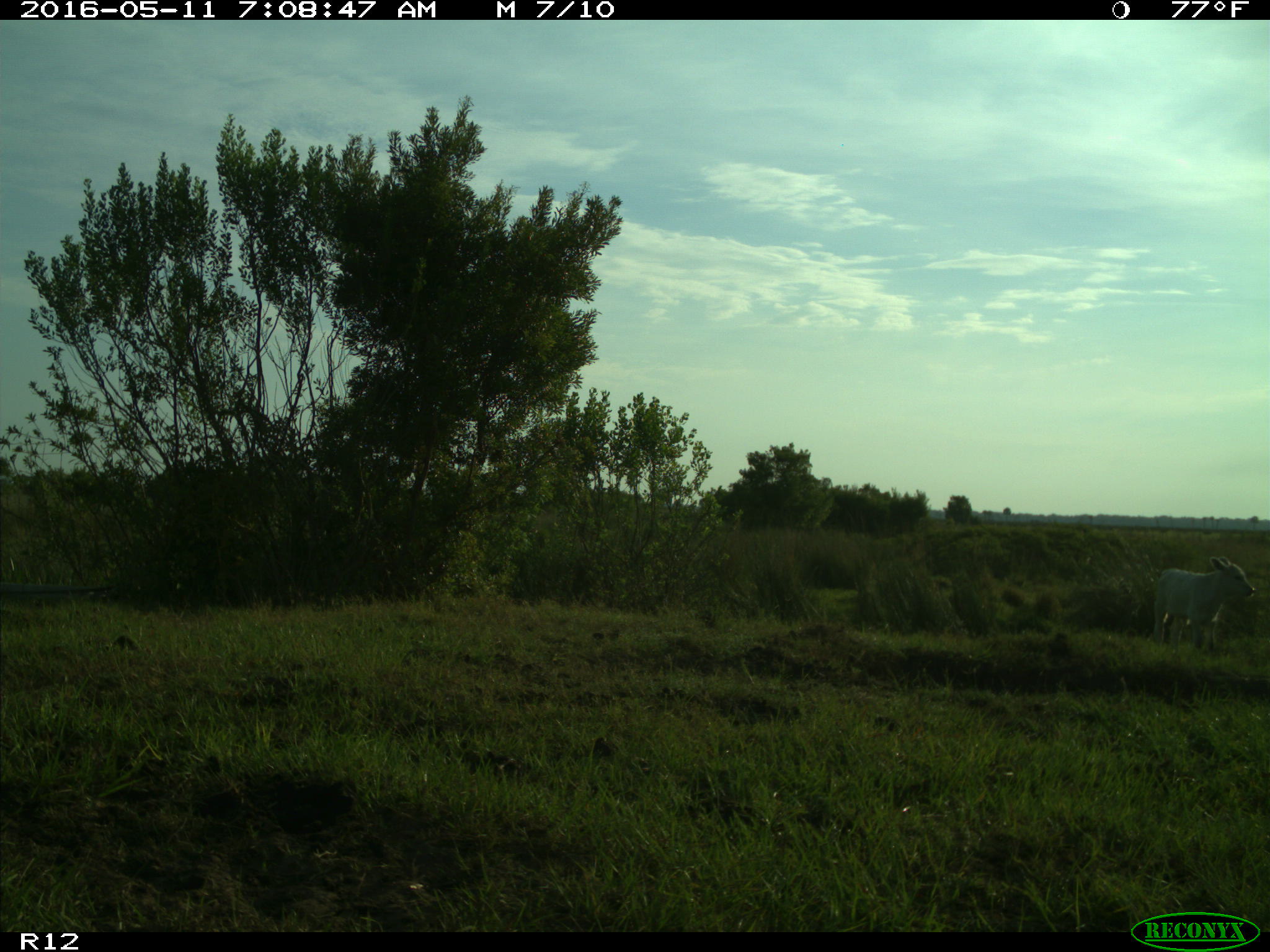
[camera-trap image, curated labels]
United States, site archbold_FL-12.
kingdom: Animalia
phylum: Chordata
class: Mammalia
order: Artiodactyla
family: Bovidae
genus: Bos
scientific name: Bos taurus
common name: domestic cow